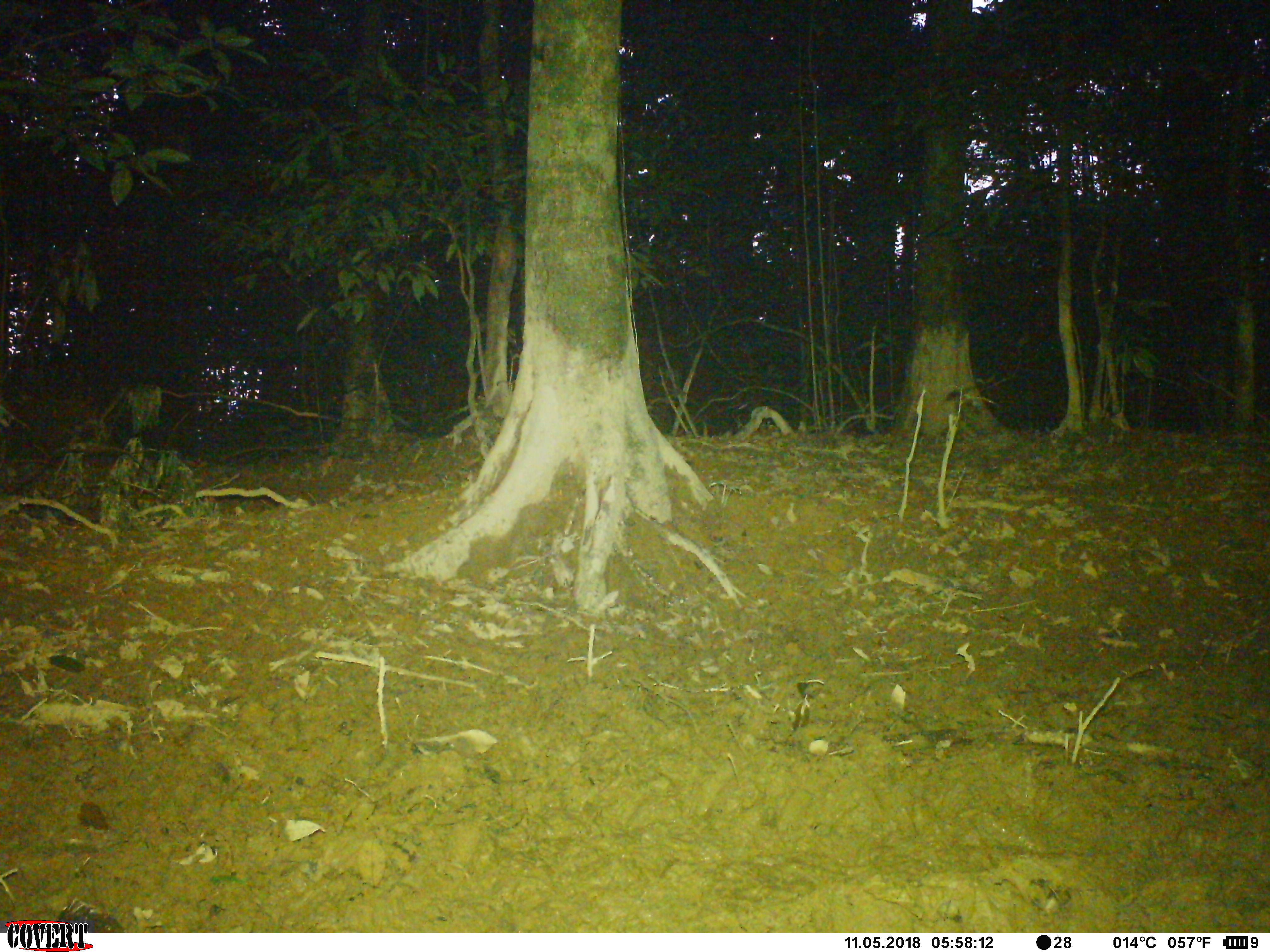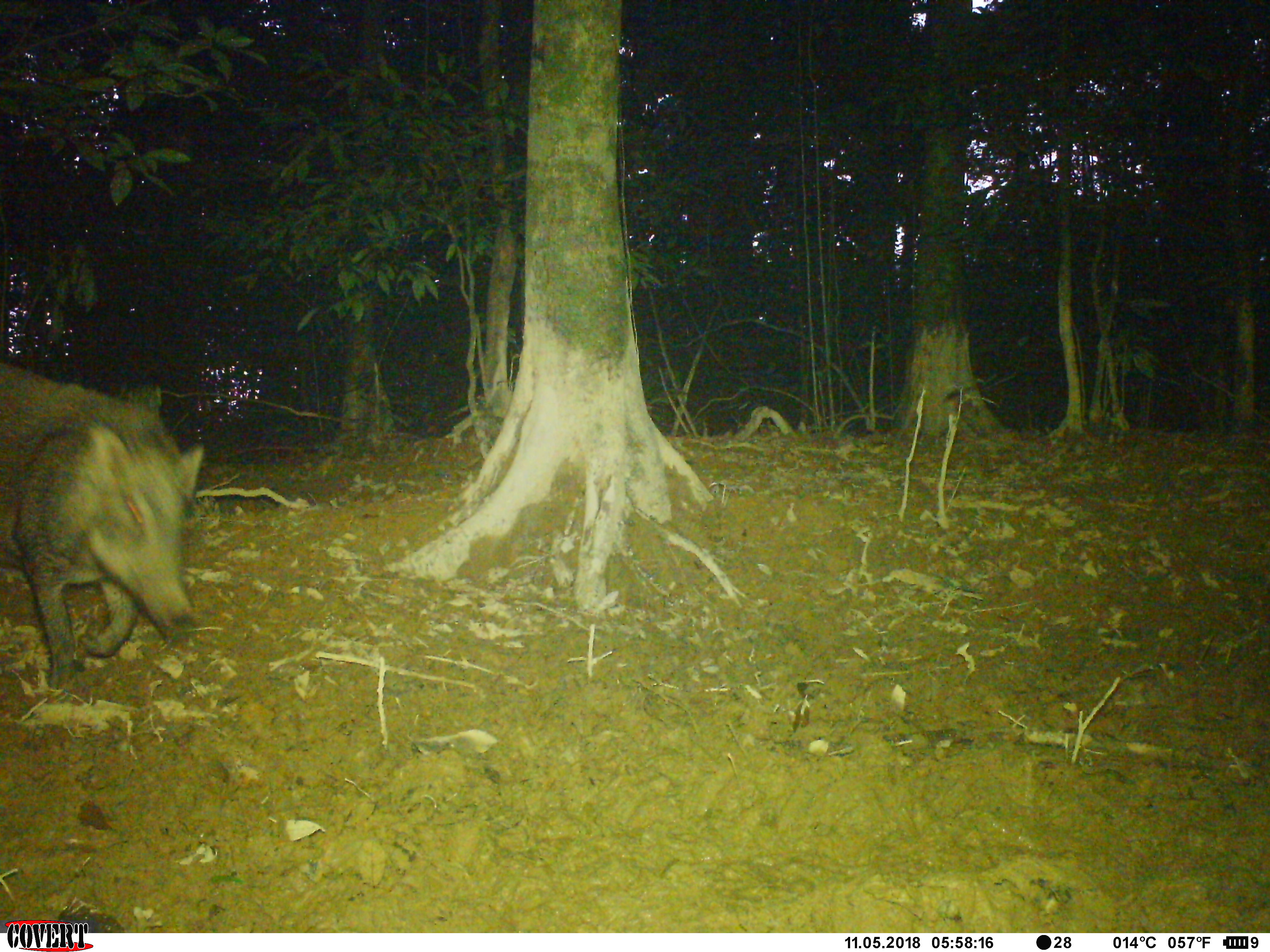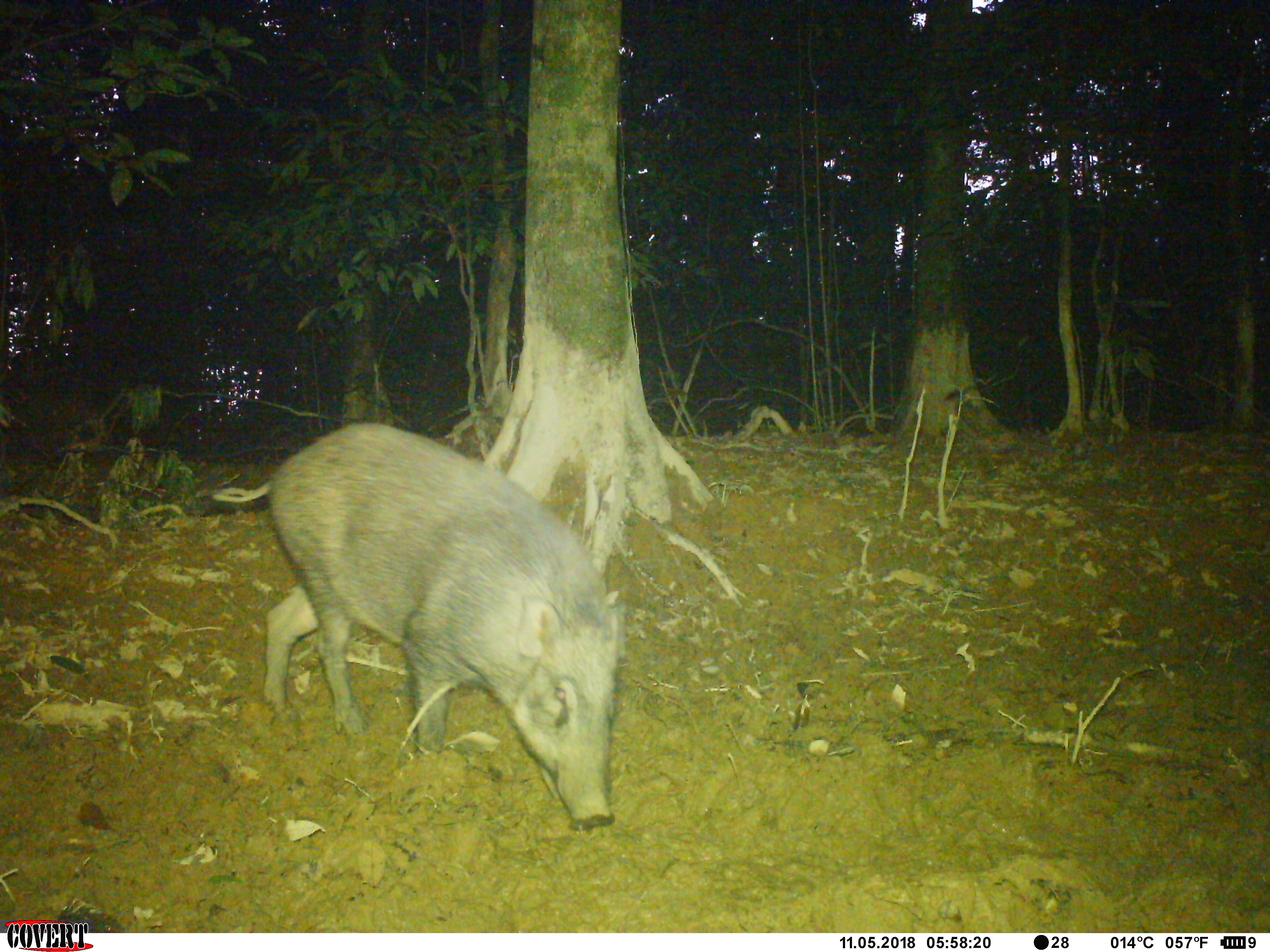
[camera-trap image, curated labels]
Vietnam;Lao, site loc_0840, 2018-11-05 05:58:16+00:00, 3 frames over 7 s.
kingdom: Animalia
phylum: Chordata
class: Mammalia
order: Artiodactyla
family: Suidae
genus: Sus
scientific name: Sus scrofa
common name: eurasian wild pig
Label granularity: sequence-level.